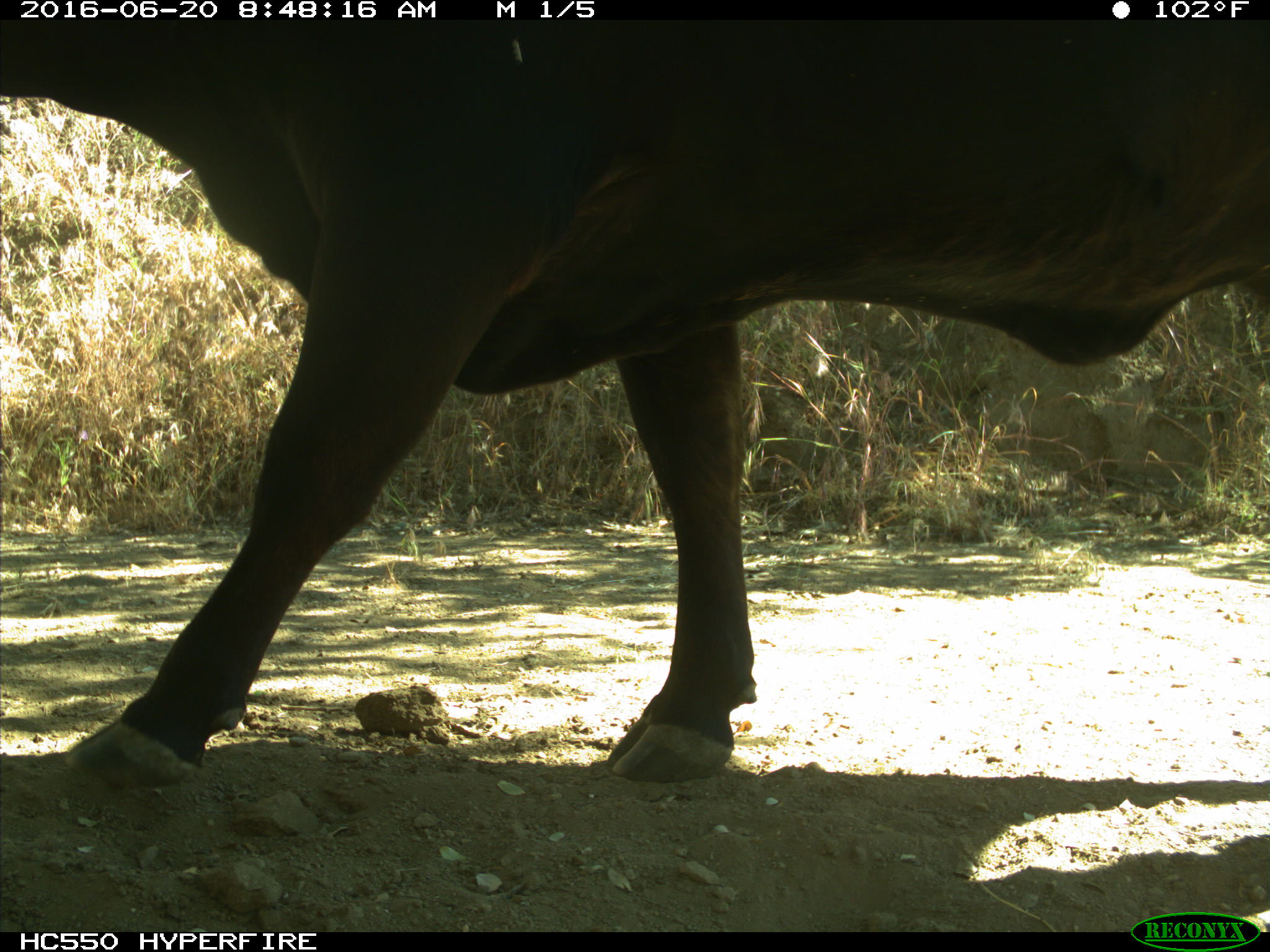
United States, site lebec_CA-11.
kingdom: Animalia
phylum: Chordata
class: Mammalia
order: Artiodactyla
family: Bovidae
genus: Bos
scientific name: Bos taurus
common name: domestic cow